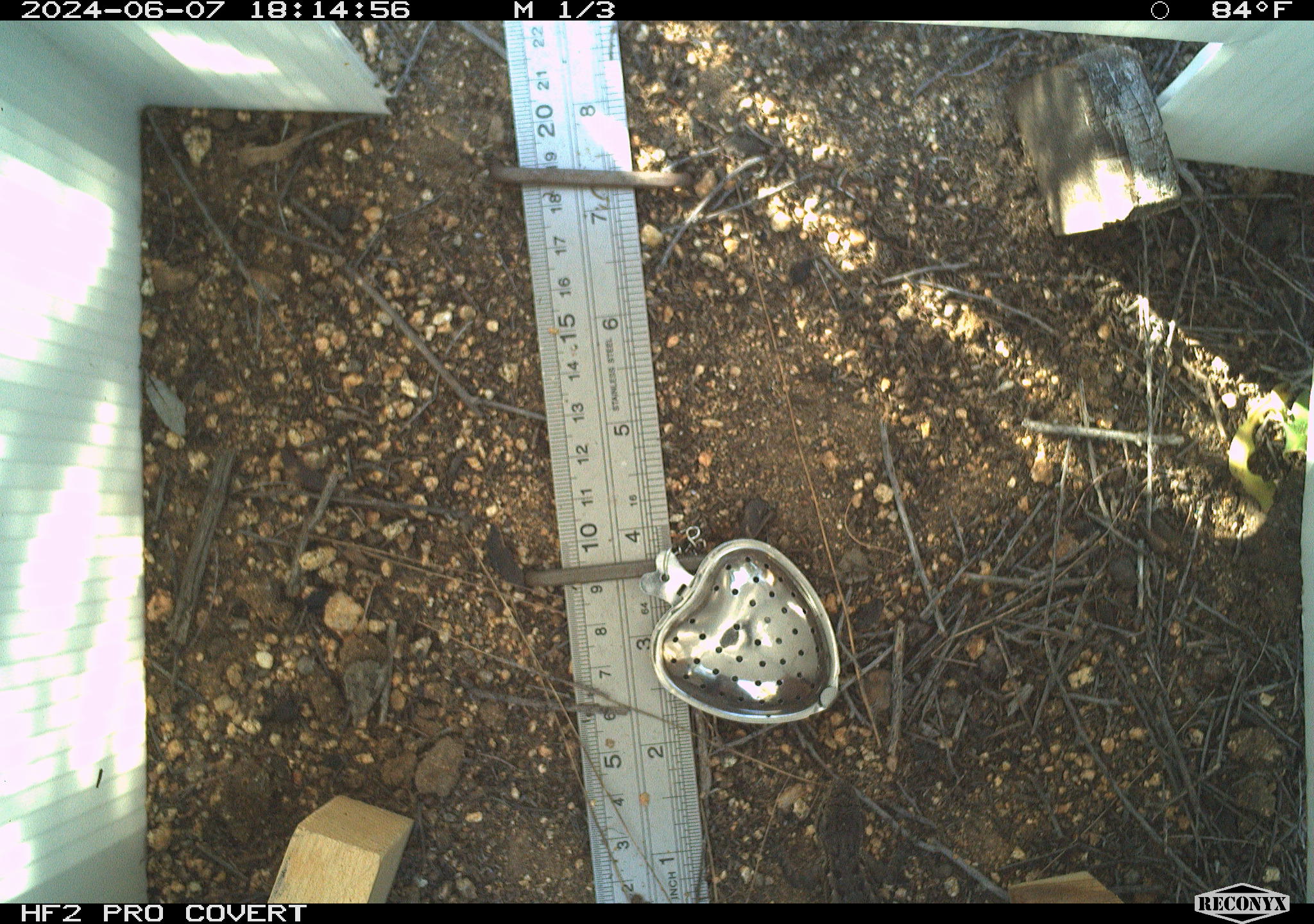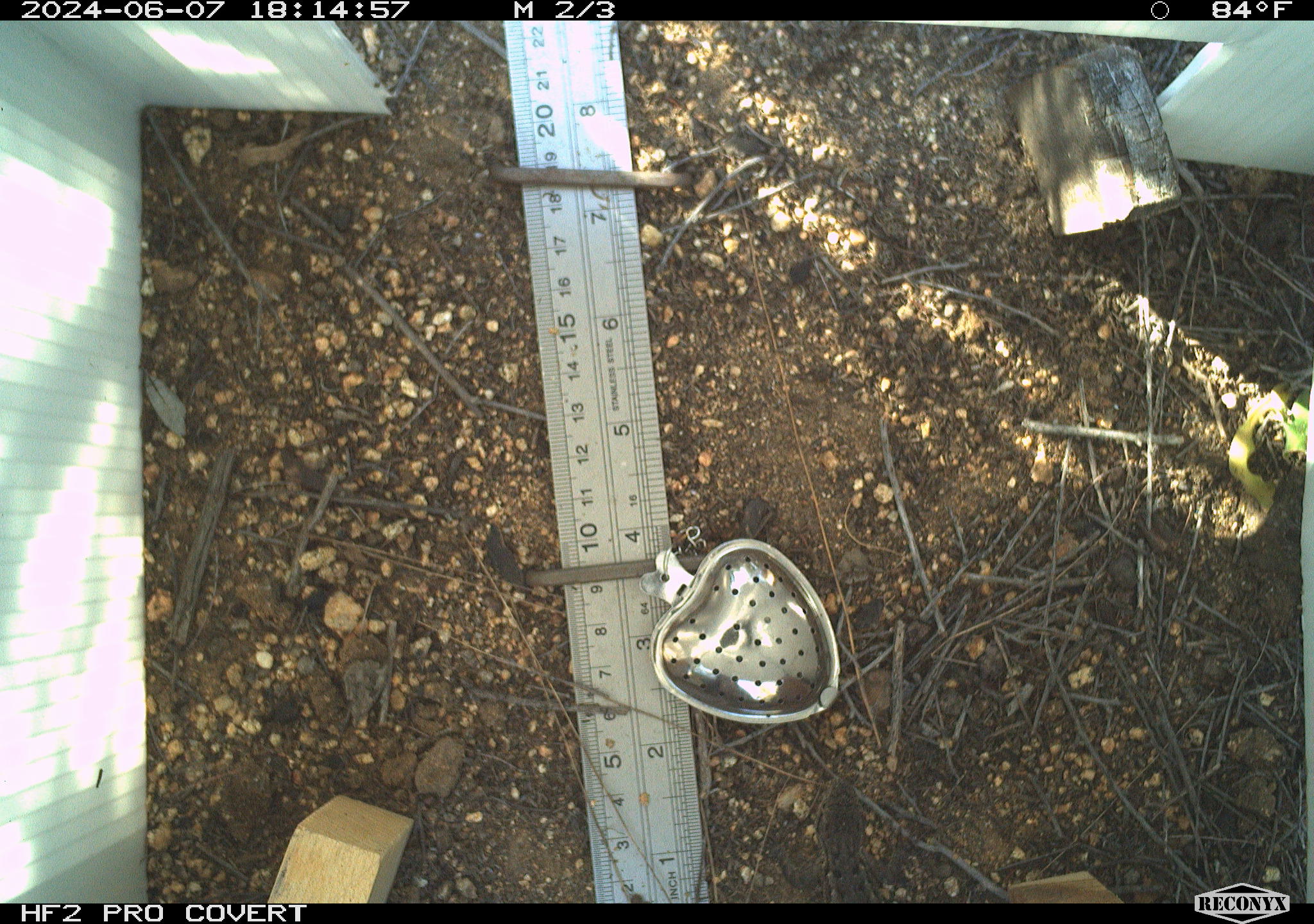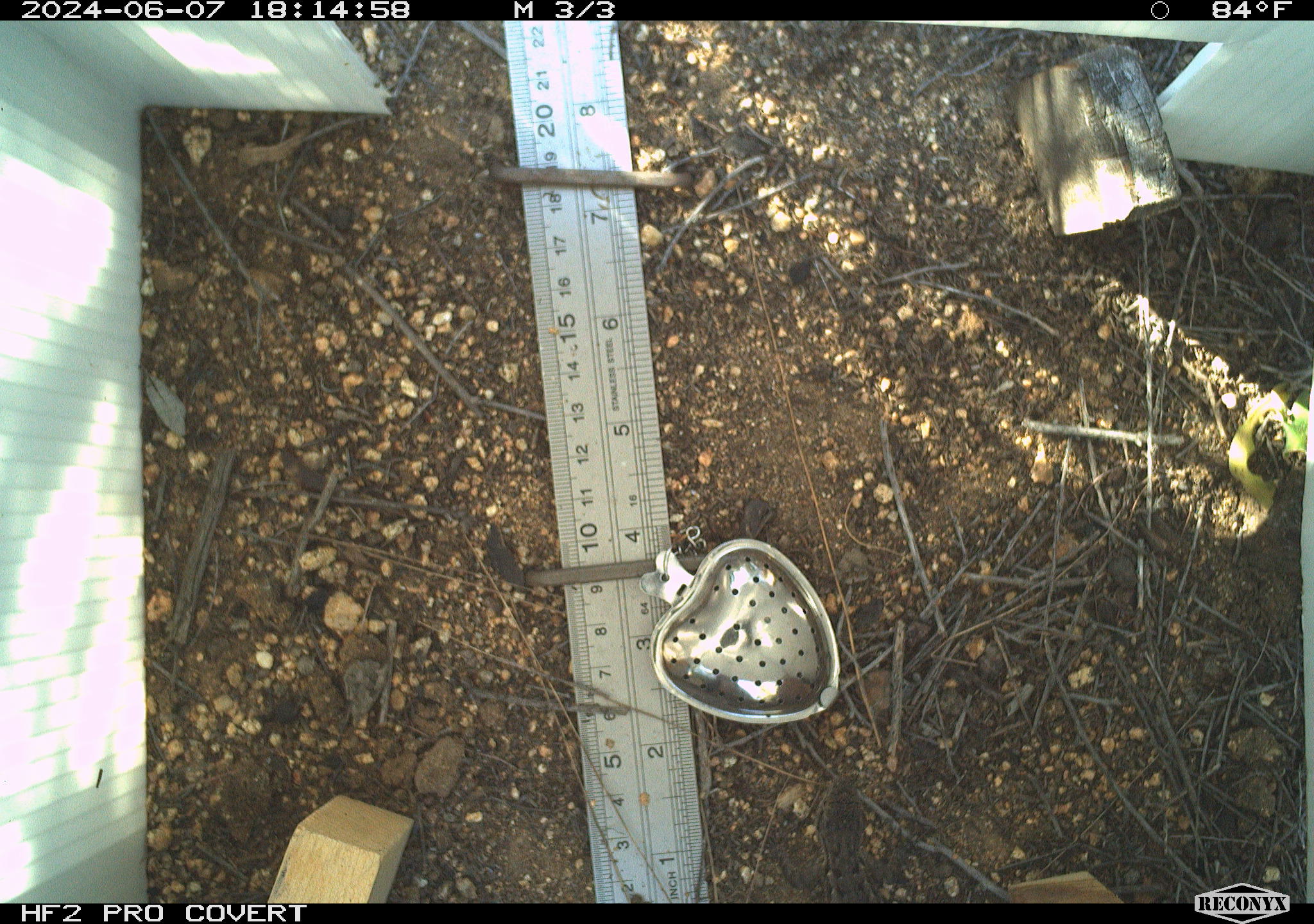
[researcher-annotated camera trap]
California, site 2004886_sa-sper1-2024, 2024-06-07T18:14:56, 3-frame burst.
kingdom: Animalia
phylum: Chordata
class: Reptilia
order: Squamata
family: Phrynosomatidae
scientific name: Phrynosomatidae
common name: phrynosomatid lizards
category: phrynosomatidae family